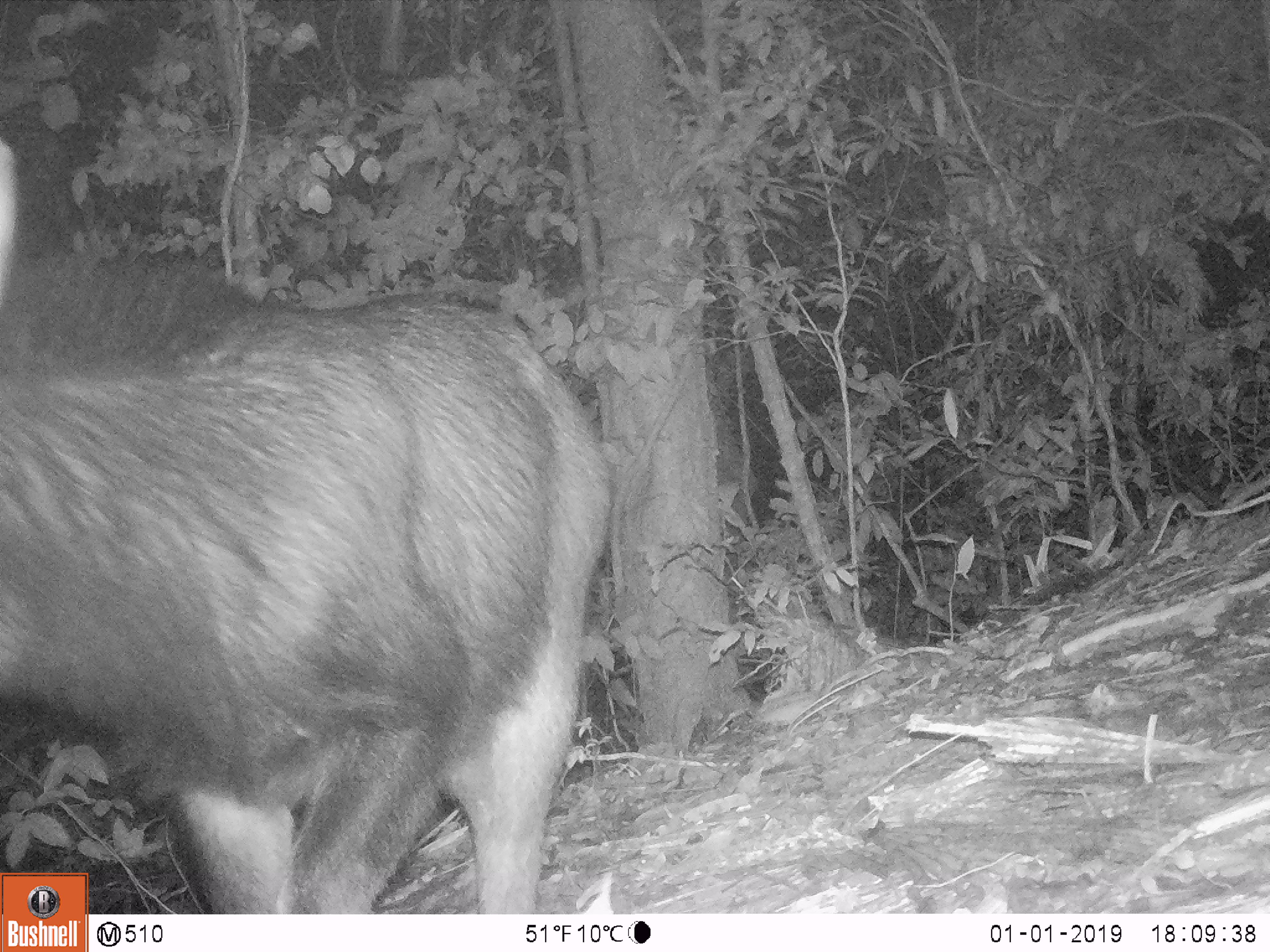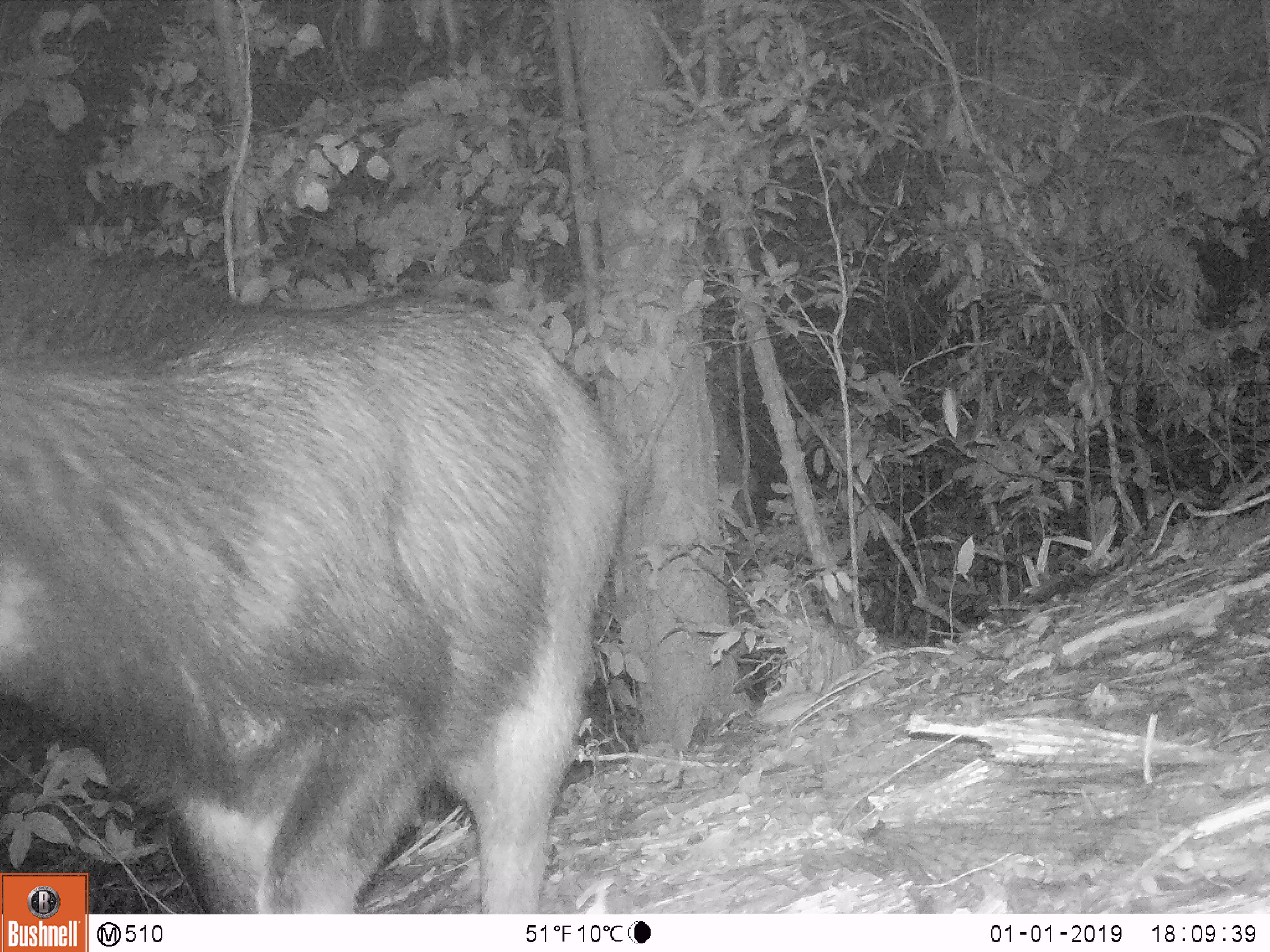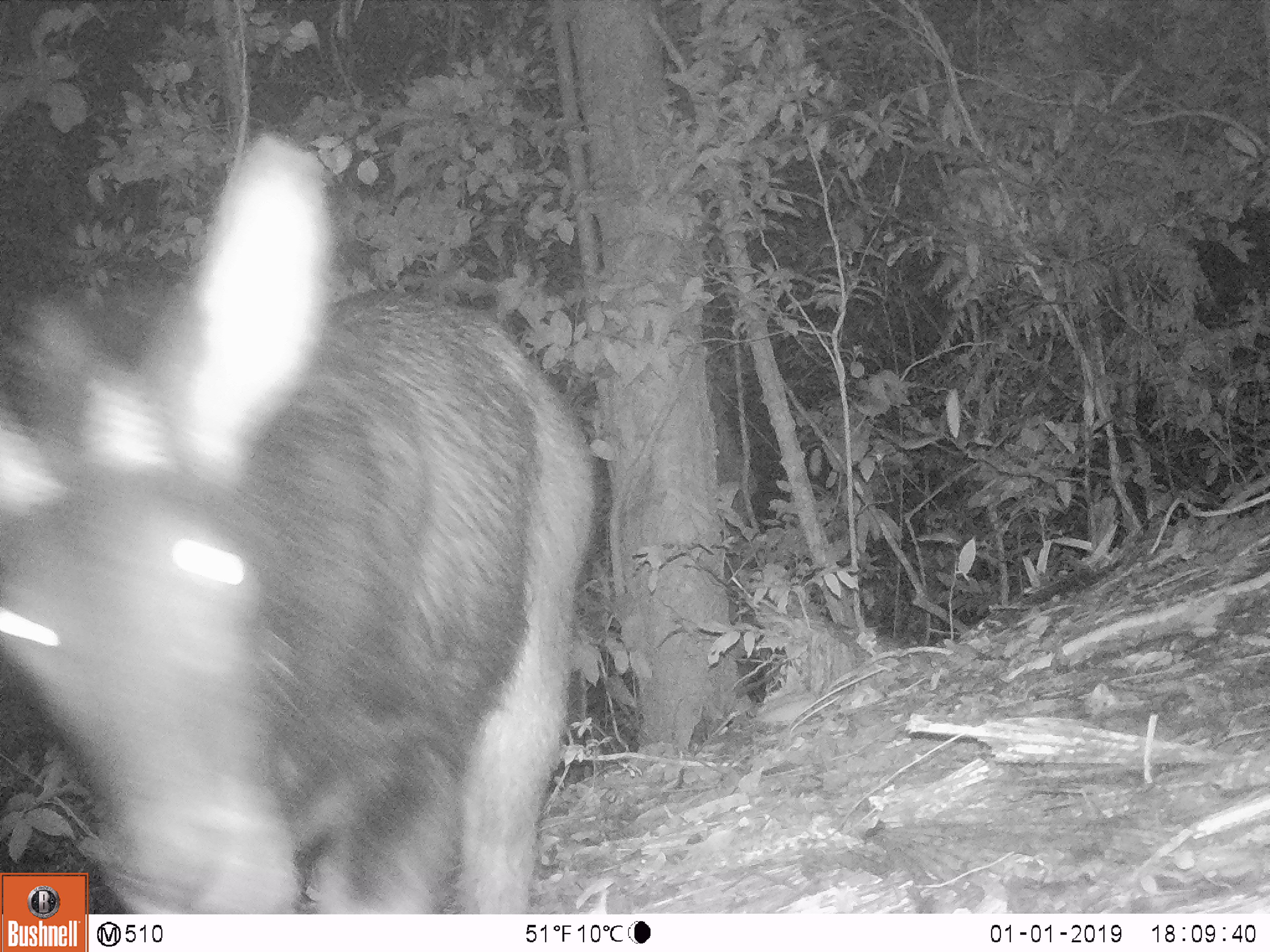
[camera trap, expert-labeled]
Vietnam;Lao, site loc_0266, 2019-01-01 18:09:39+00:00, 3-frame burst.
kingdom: Animalia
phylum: Chordata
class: Mammalia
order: Artiodactyla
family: Bovidae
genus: Capricornis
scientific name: Capricornis sumatraensis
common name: chinese serow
Chinese serow (Capricornis sumatraensis). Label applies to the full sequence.